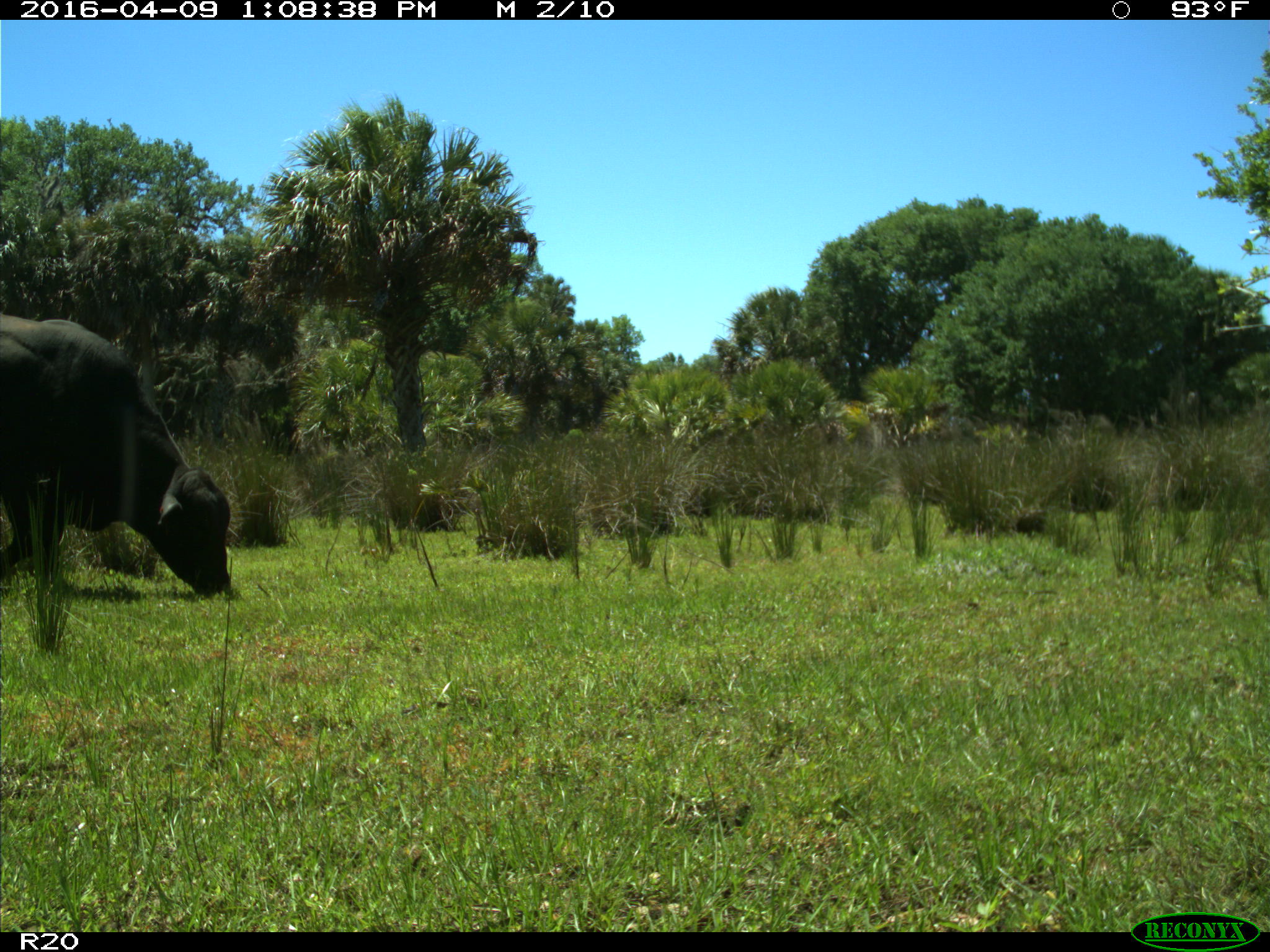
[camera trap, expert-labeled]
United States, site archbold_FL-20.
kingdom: Animalia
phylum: Chordata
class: Mammalia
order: Artiodactyla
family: Bovidae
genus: Bos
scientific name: Bos taurus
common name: domestic cow